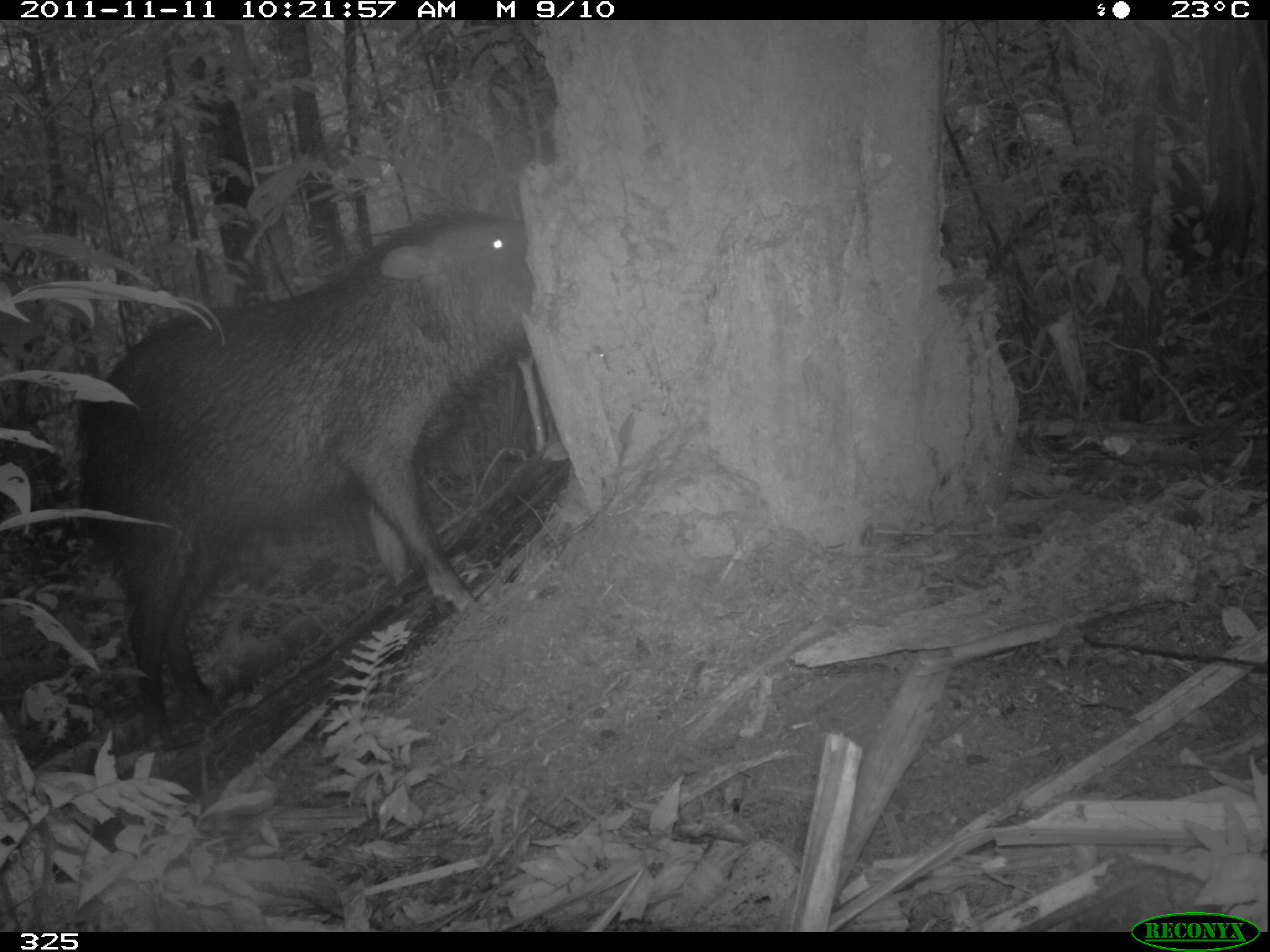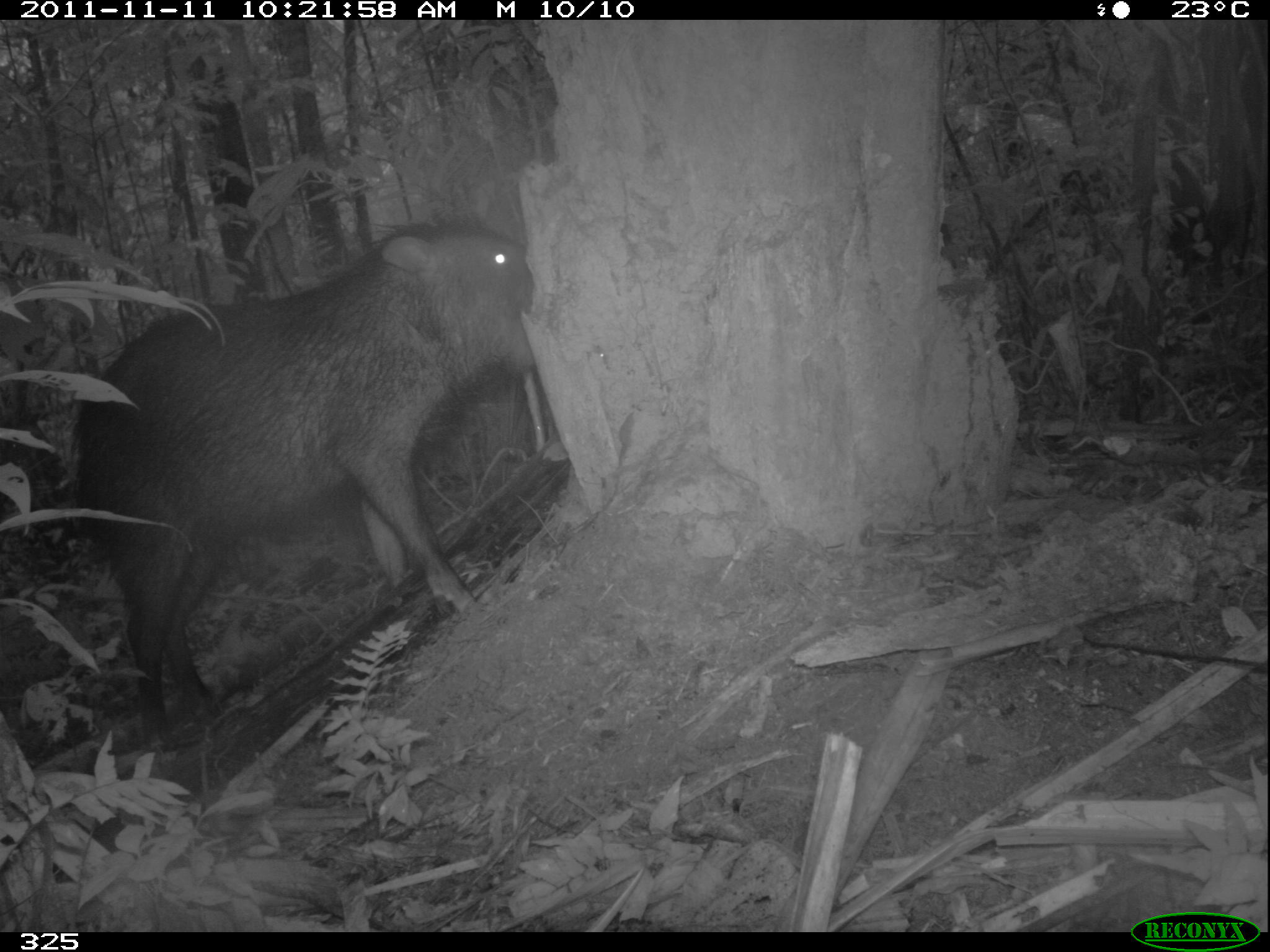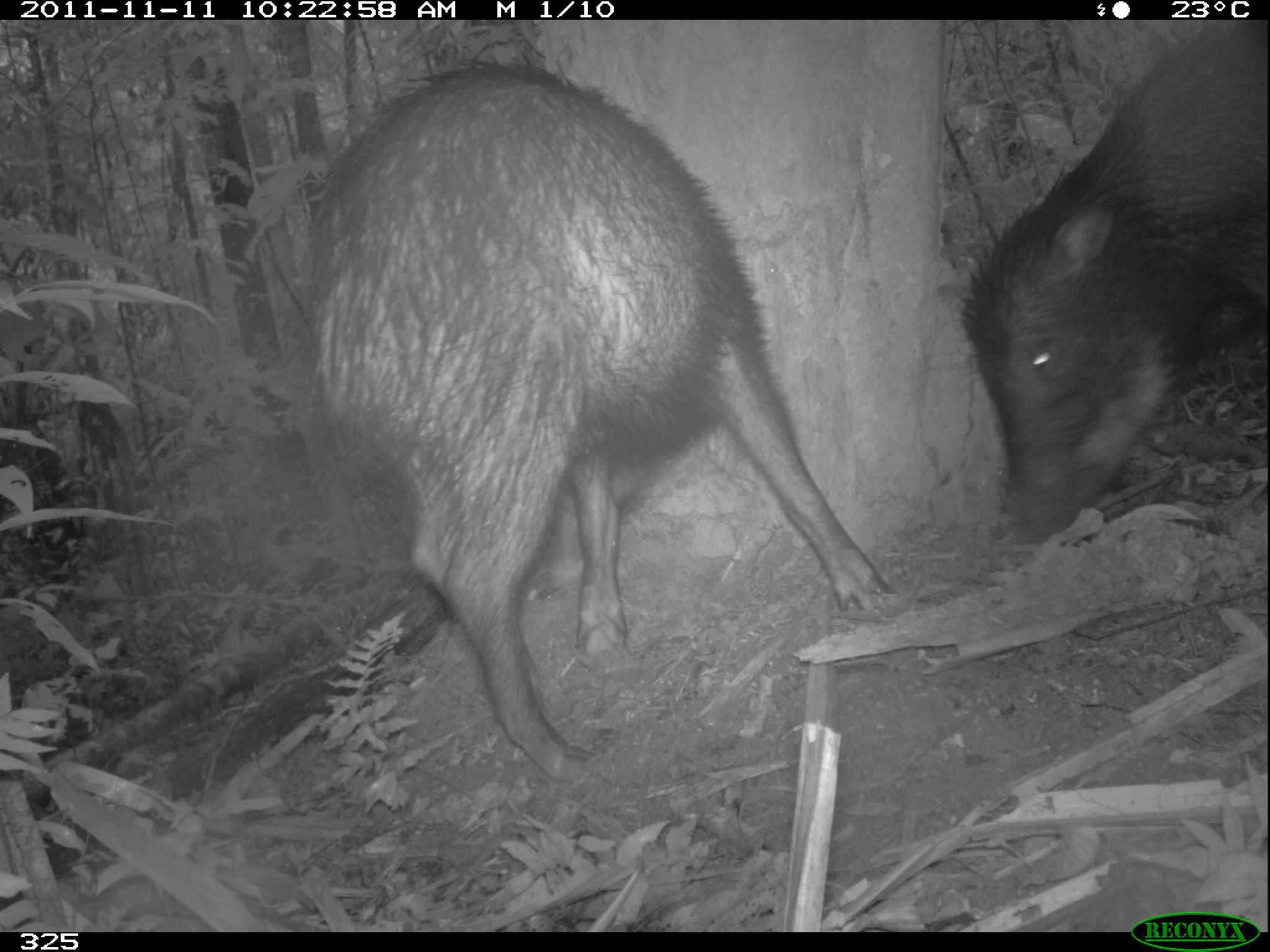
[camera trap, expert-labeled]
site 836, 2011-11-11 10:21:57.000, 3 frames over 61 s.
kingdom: Animalia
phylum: Chordata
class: Mammalia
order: Artiodactyla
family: Tayassuidae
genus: Tayassu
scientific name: Tayassu pecari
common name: white-lipped peccary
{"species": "Tayassu pecari (white-lipped peccary)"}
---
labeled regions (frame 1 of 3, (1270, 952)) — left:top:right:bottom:
tayassu pecari: 82:210:532:749